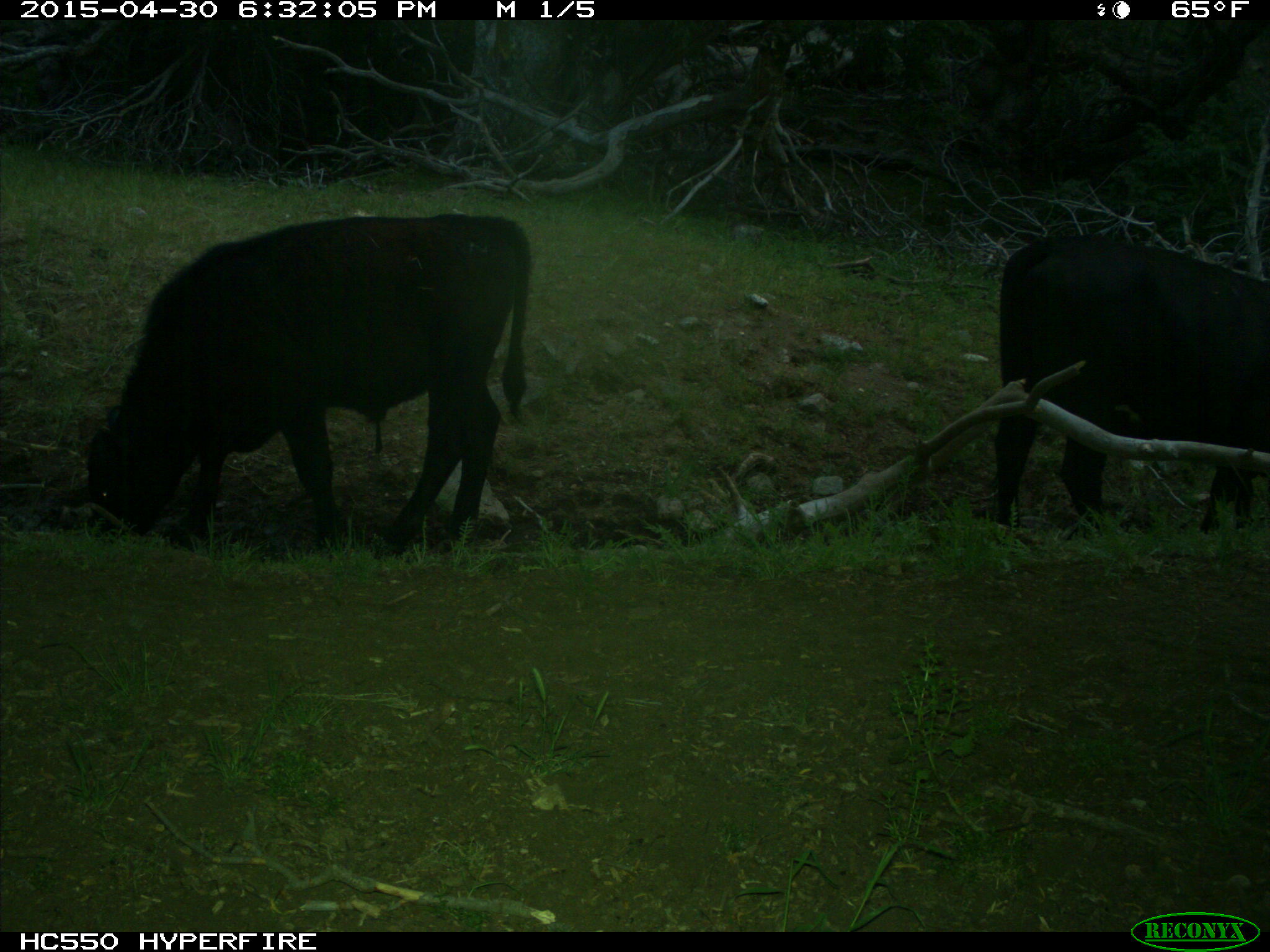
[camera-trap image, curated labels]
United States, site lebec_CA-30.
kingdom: Animalia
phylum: Chordata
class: Mammalia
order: Artiodactyla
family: Bovidae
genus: Bos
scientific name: Bos taurus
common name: domestic cow